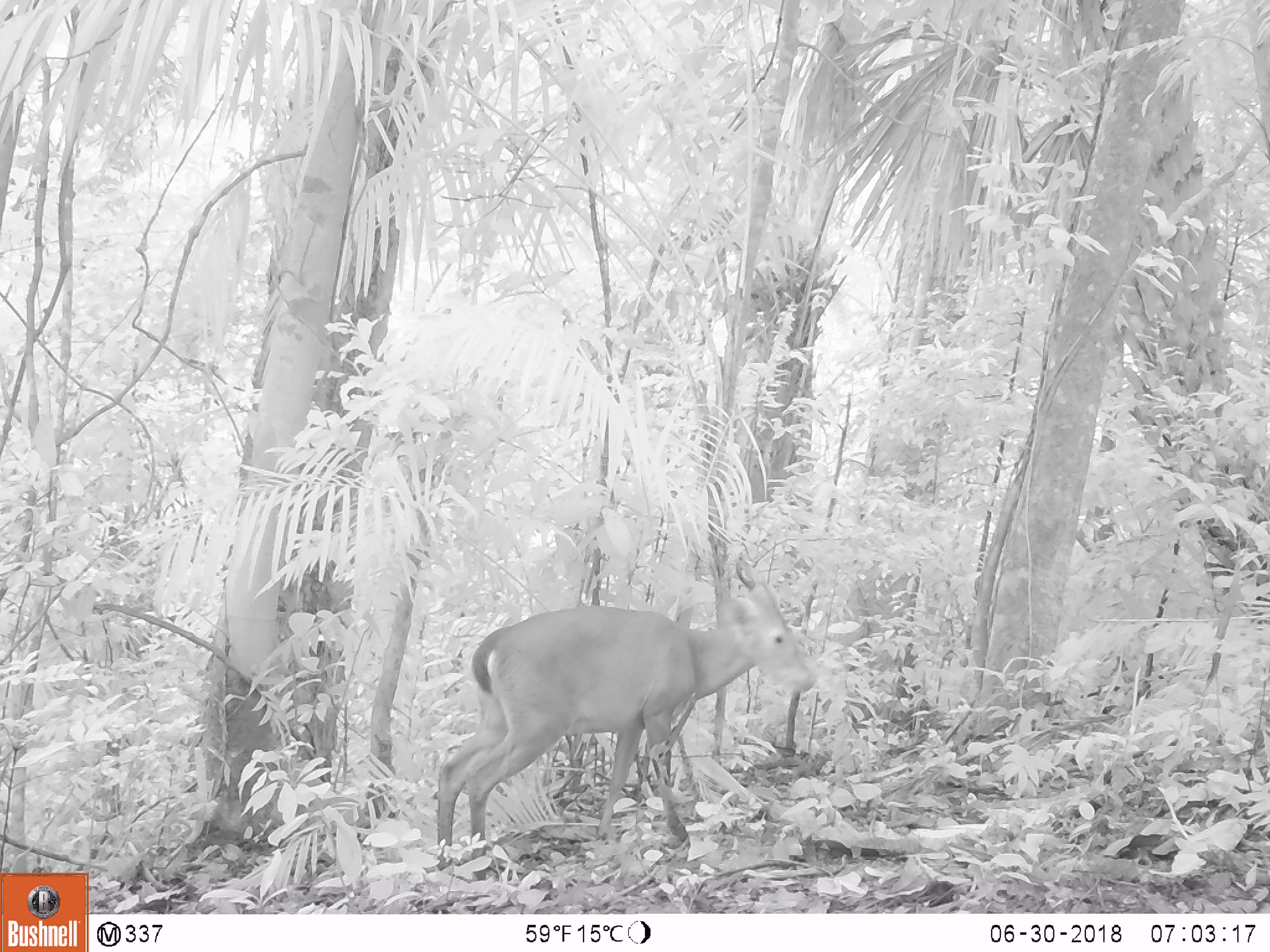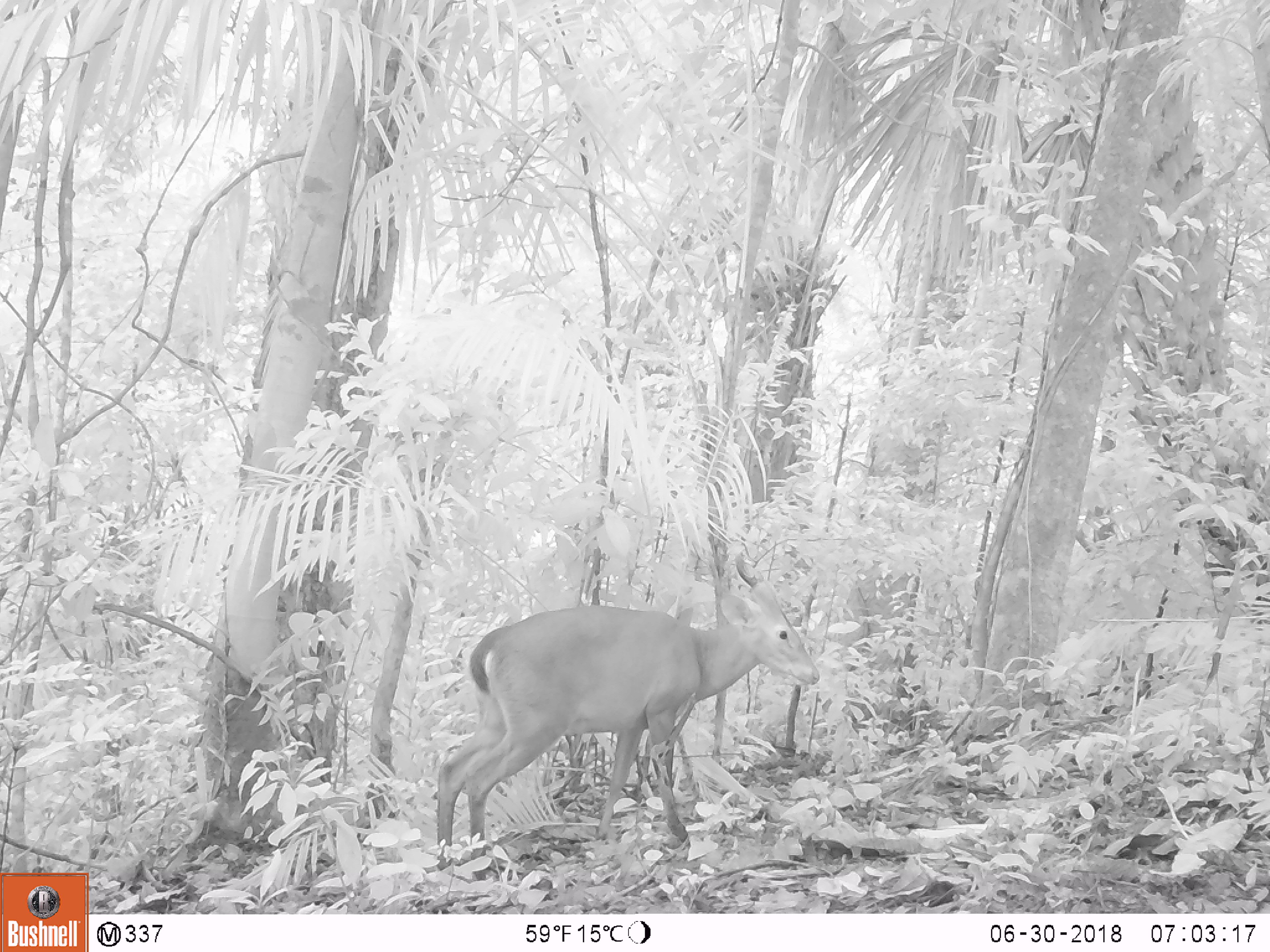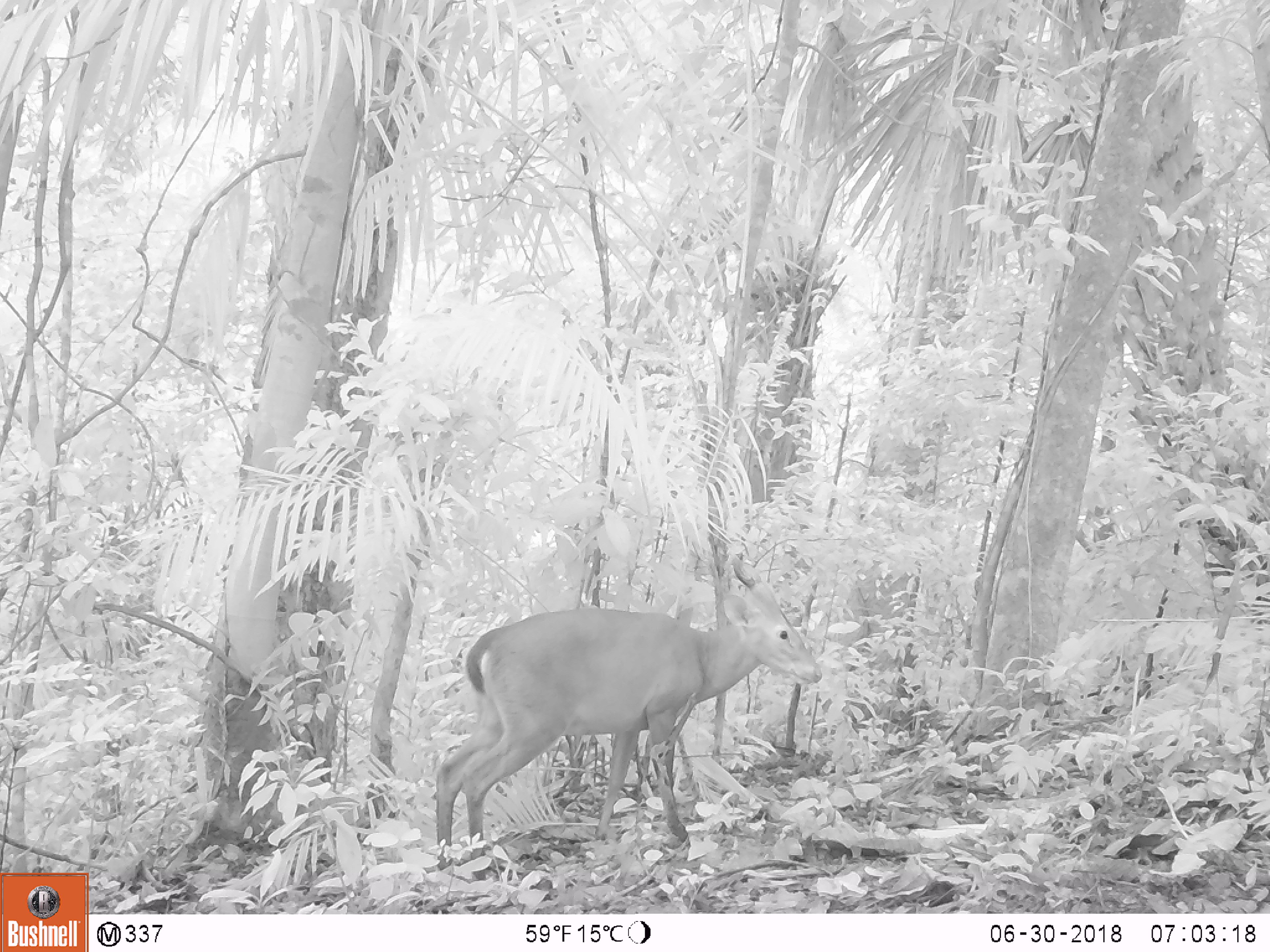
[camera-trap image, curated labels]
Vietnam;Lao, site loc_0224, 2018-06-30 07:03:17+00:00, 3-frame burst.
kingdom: Animalia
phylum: Chordata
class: Mammalia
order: Artiodactyla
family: Cervidae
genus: Muntiacus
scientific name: Muntiacus vuquangensis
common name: large-antlered muntjac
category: large antlered muntjac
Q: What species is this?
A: Large antlered muntjac (large-antlered muntjac) (Muntiacus vuquangensis).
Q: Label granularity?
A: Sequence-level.